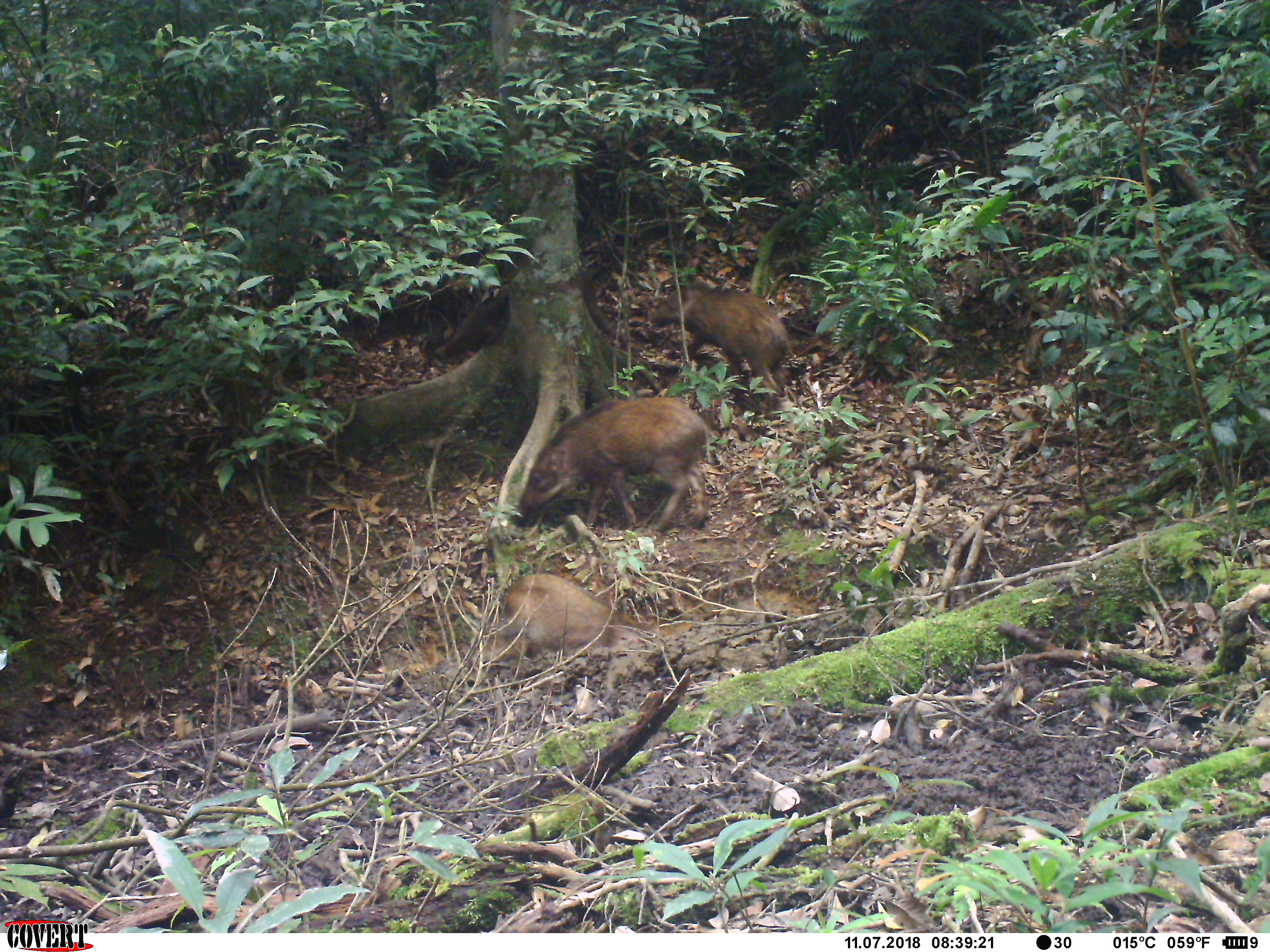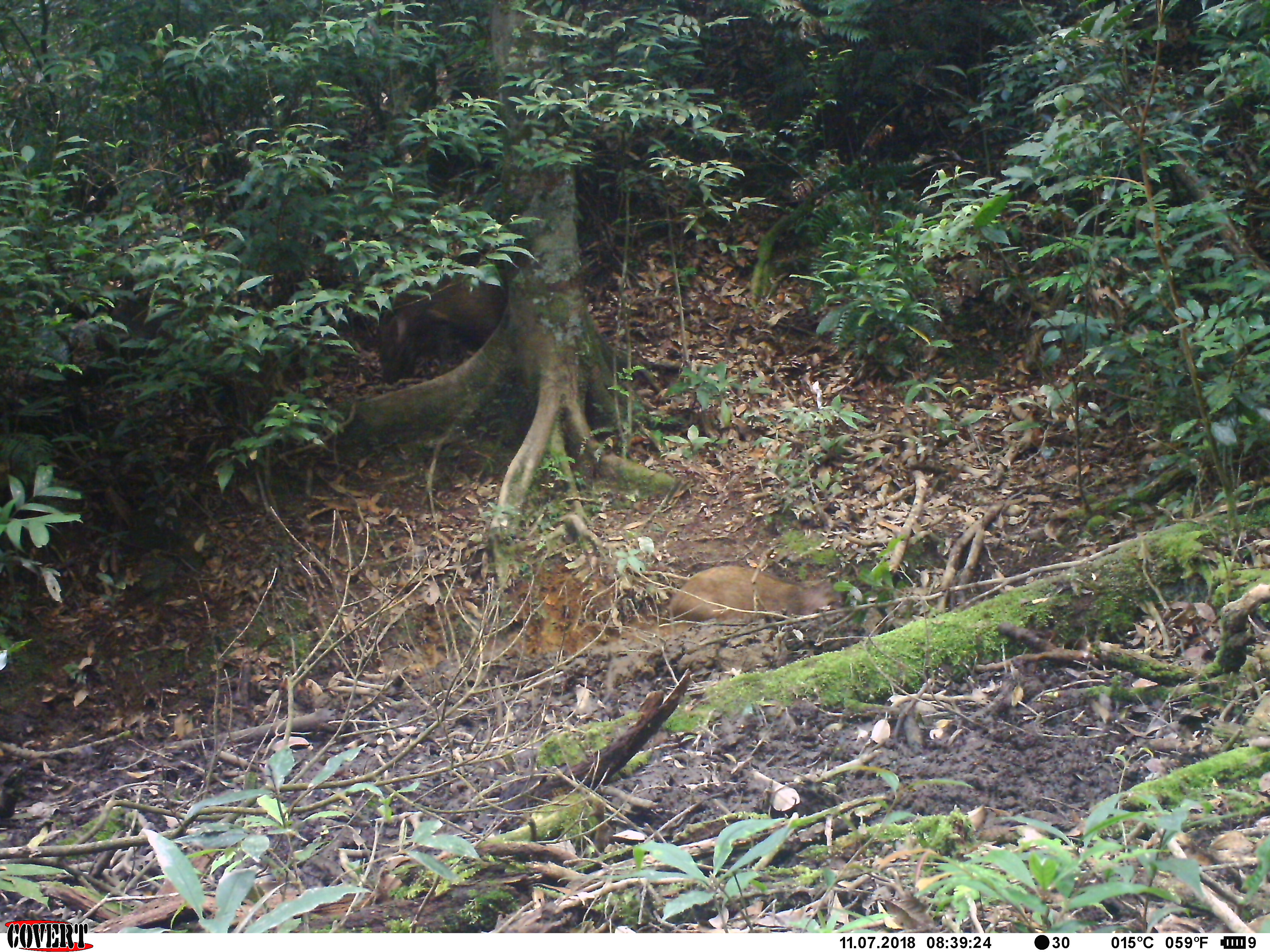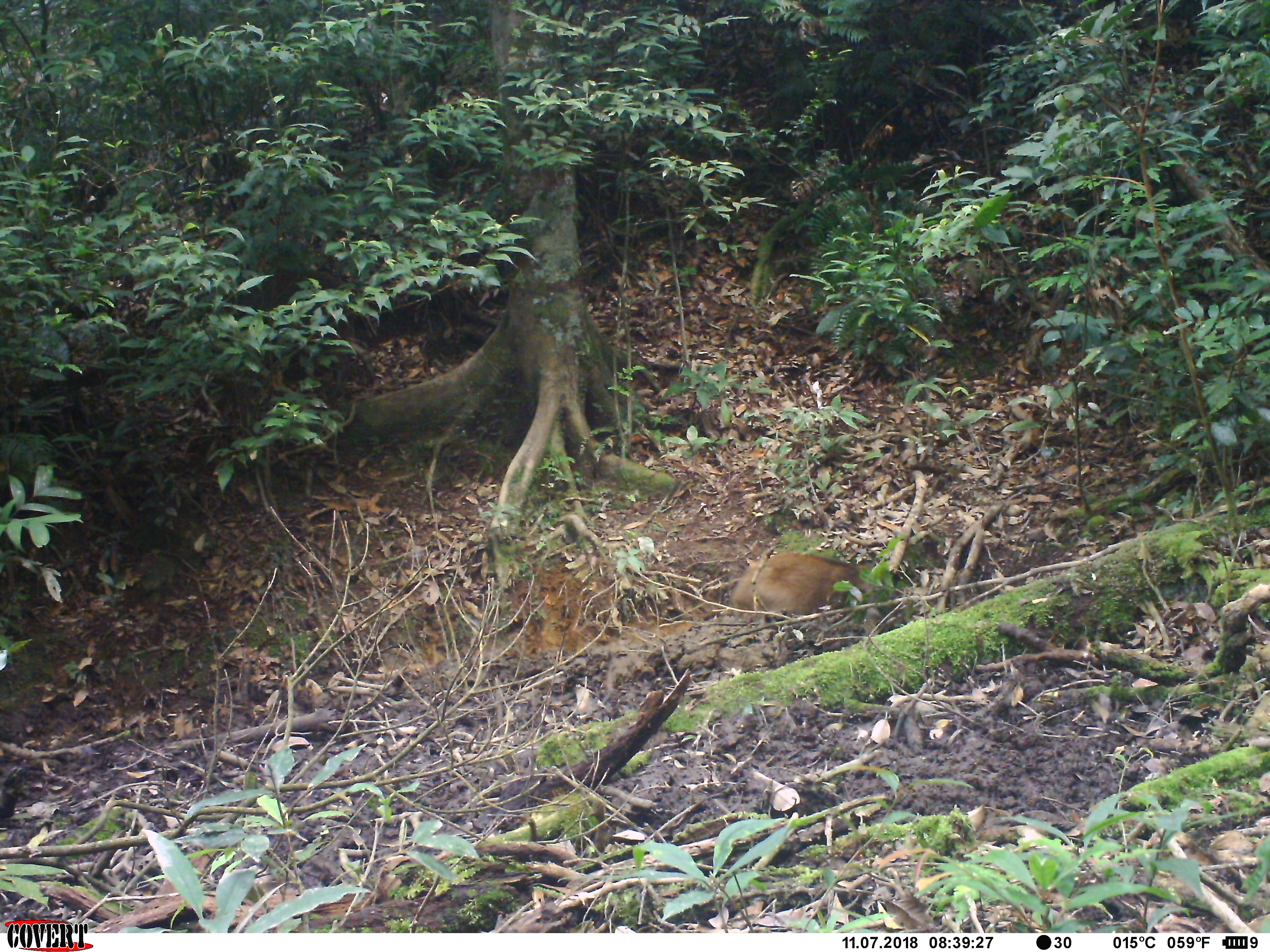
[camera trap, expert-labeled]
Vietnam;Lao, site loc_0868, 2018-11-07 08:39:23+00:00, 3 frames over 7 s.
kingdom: Animalia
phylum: Chordata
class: Mammalia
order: Artiodactyla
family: Suidae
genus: Sus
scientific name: Sus scrofa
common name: eurasian wild pig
Eurasian wild pig (Sus scrofa). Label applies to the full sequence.